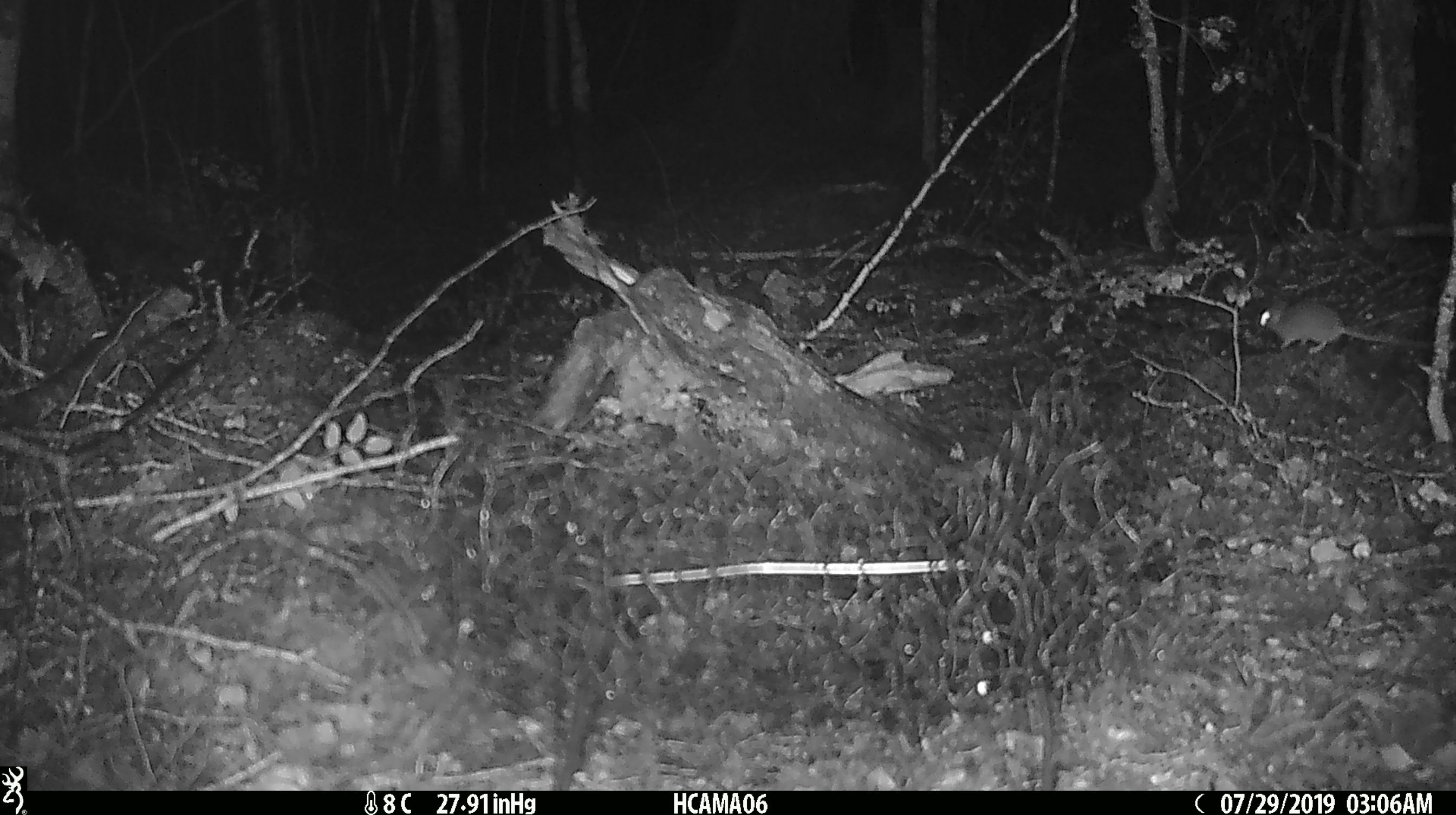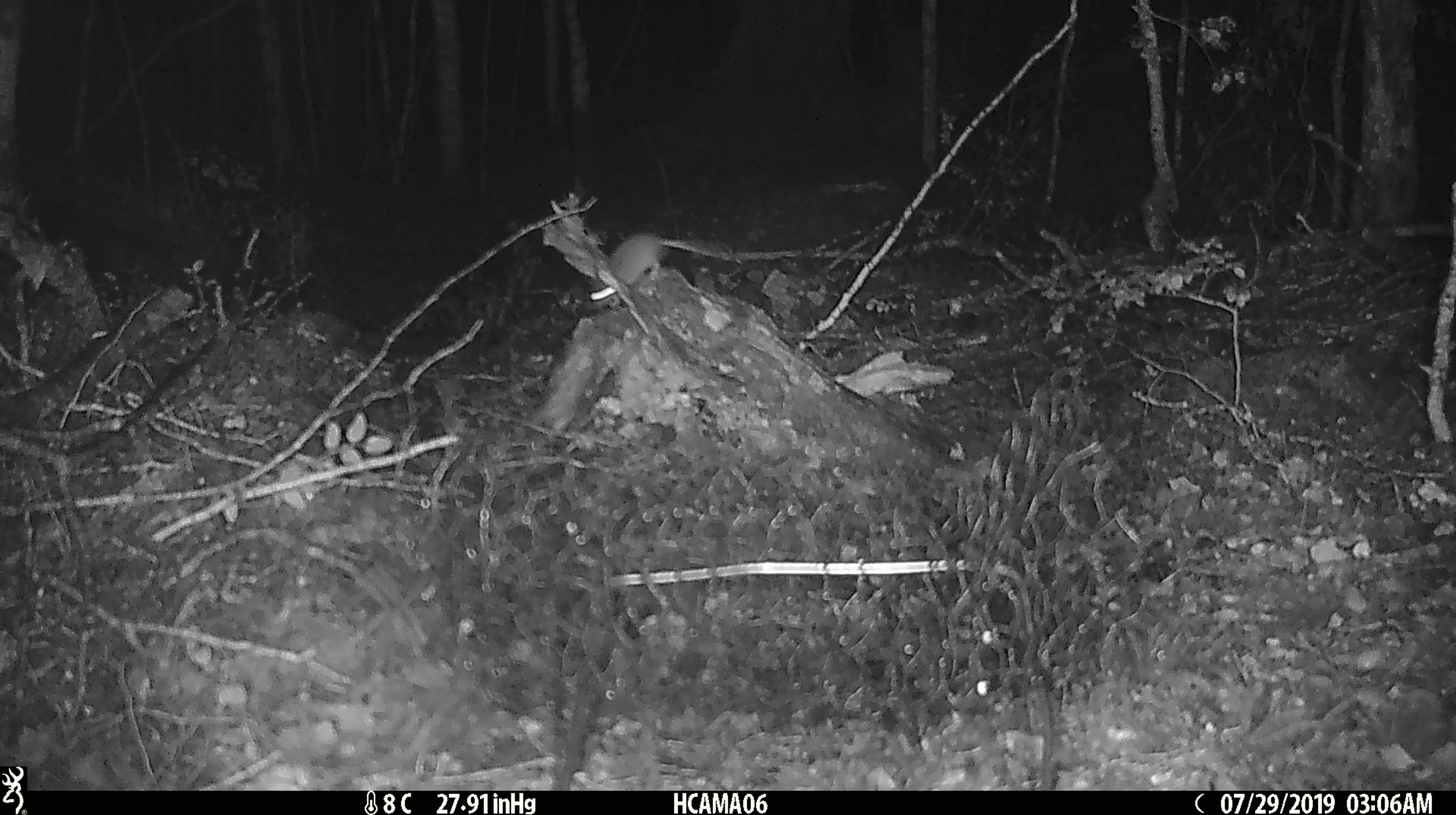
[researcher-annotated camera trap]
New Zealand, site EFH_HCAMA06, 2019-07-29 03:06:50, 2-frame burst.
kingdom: Animalia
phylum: Chordata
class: Mammalia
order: Rodentia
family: Muridae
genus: Mus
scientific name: Mus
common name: mouse